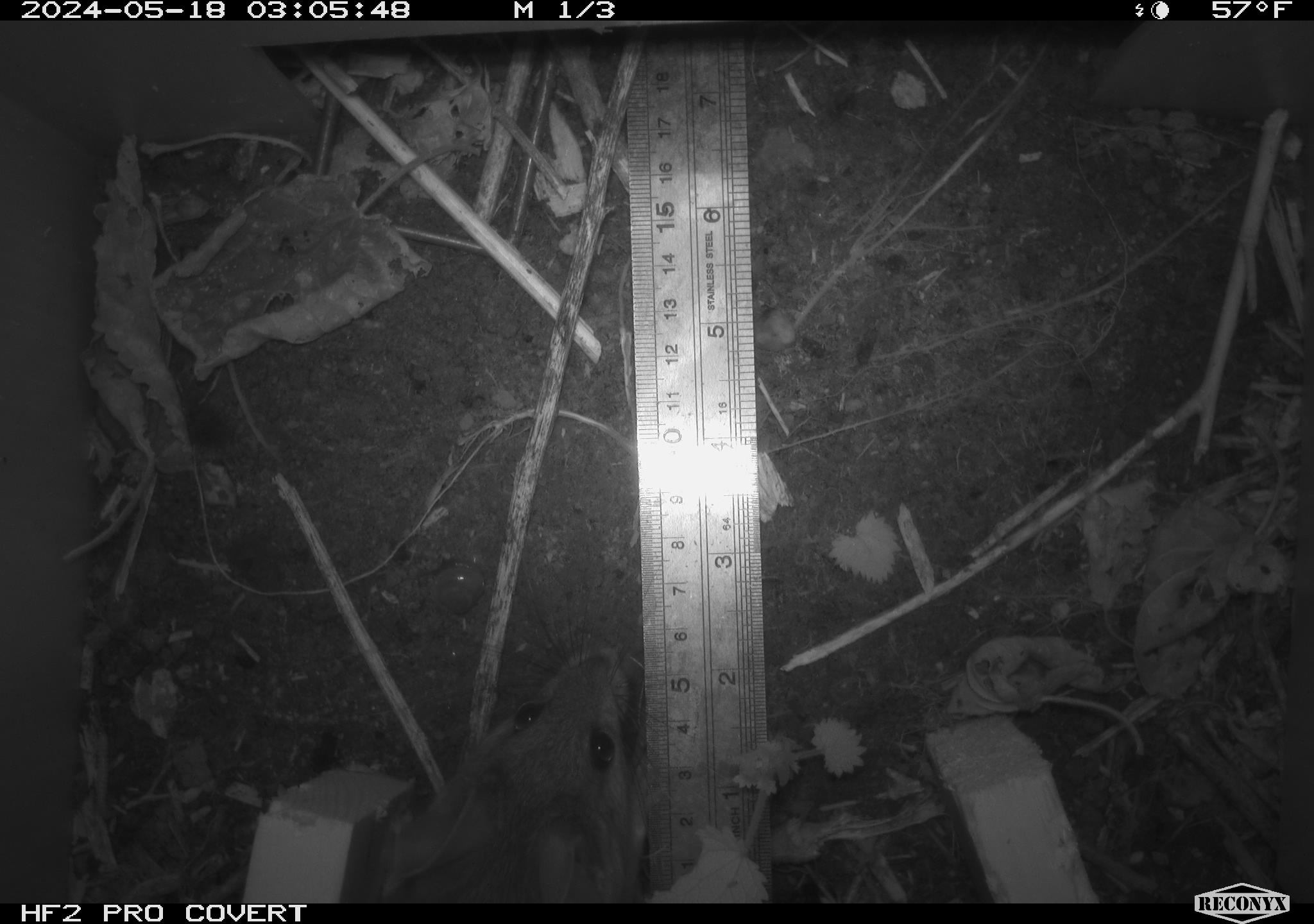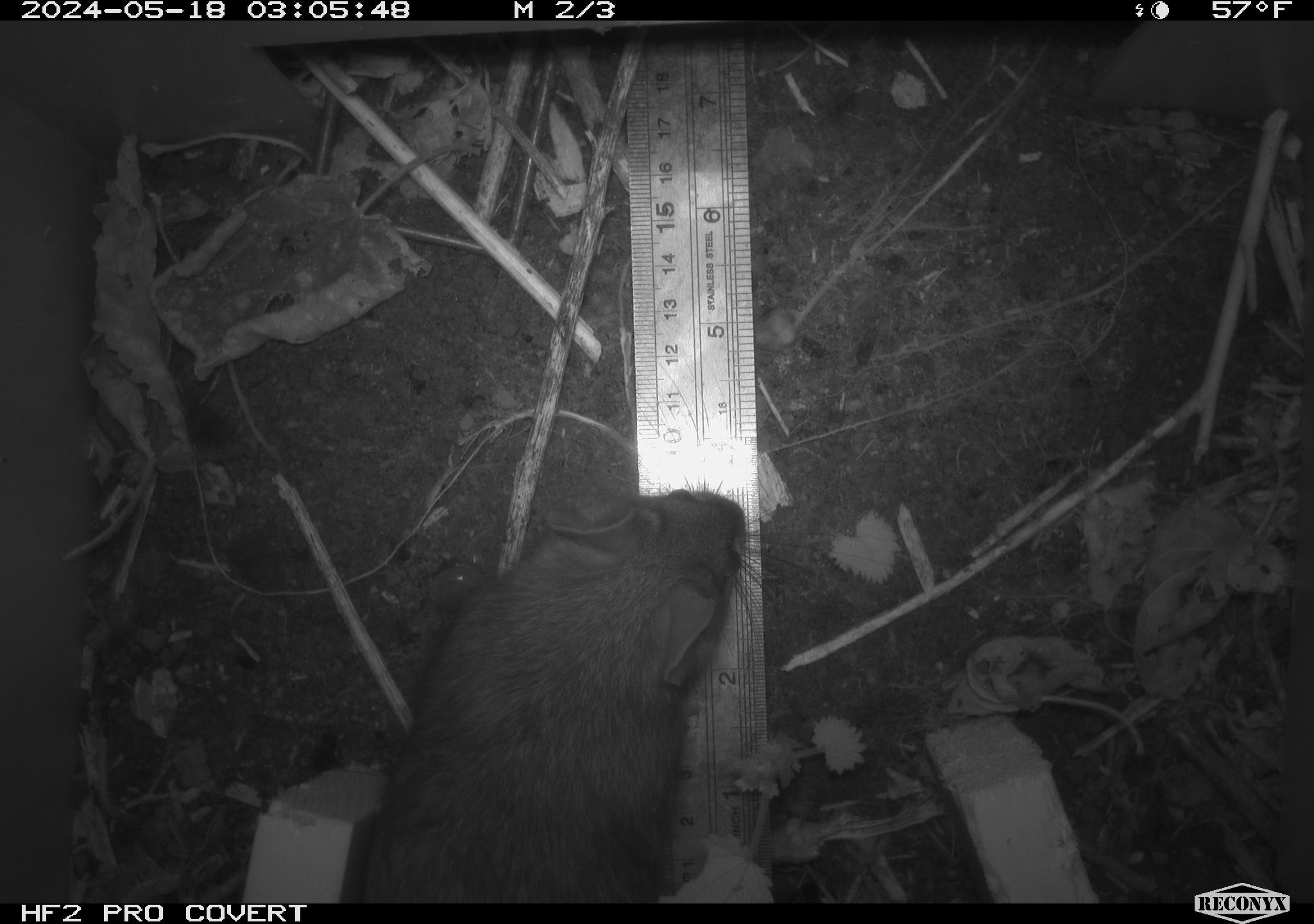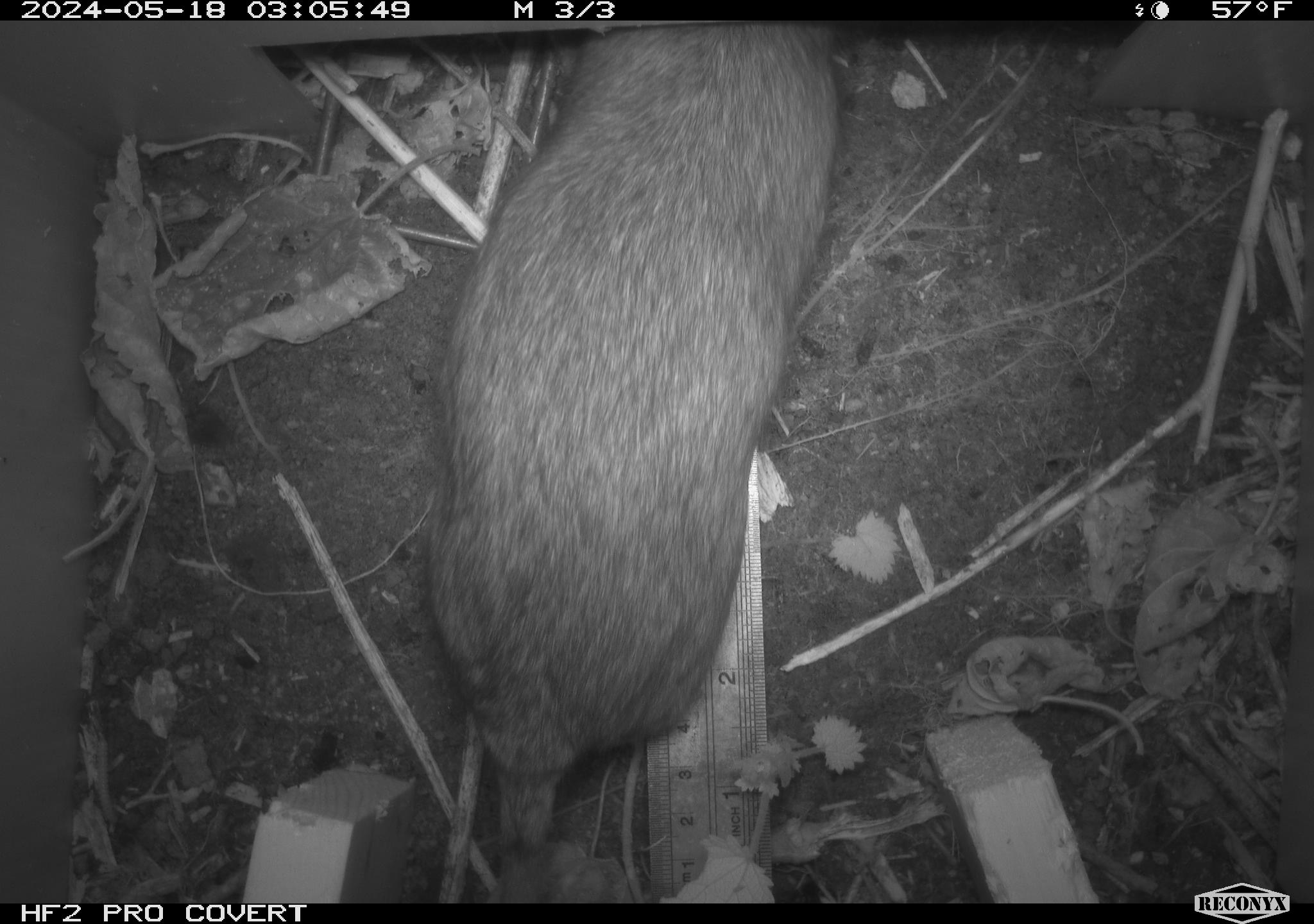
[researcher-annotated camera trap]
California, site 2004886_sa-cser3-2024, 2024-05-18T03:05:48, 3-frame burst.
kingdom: Animalia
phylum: Chordata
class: Mammalia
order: Rodentia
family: Muridae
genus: Rattus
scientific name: Rattus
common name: rat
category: rattus species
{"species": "rattus species (rat) (Rattus)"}